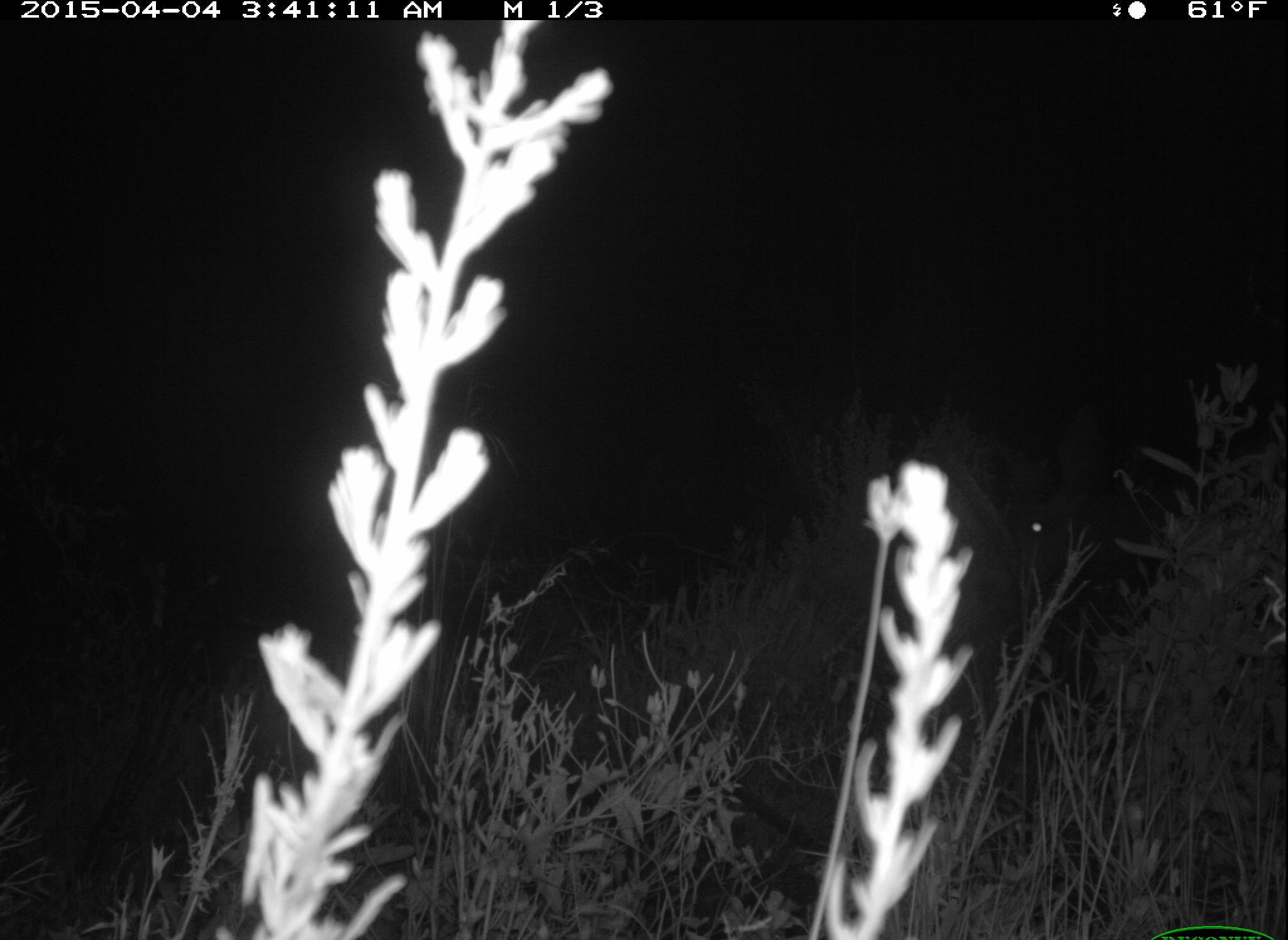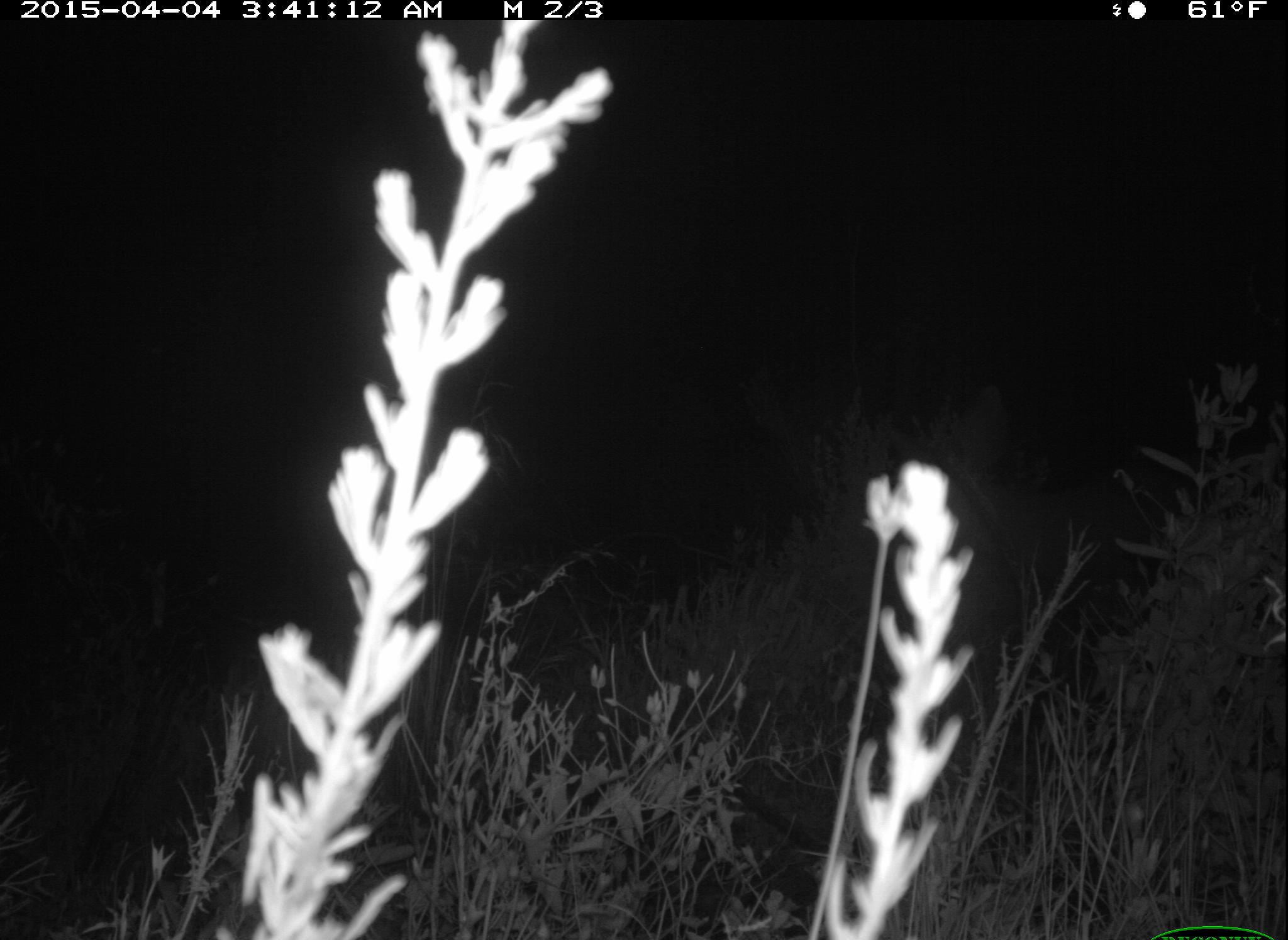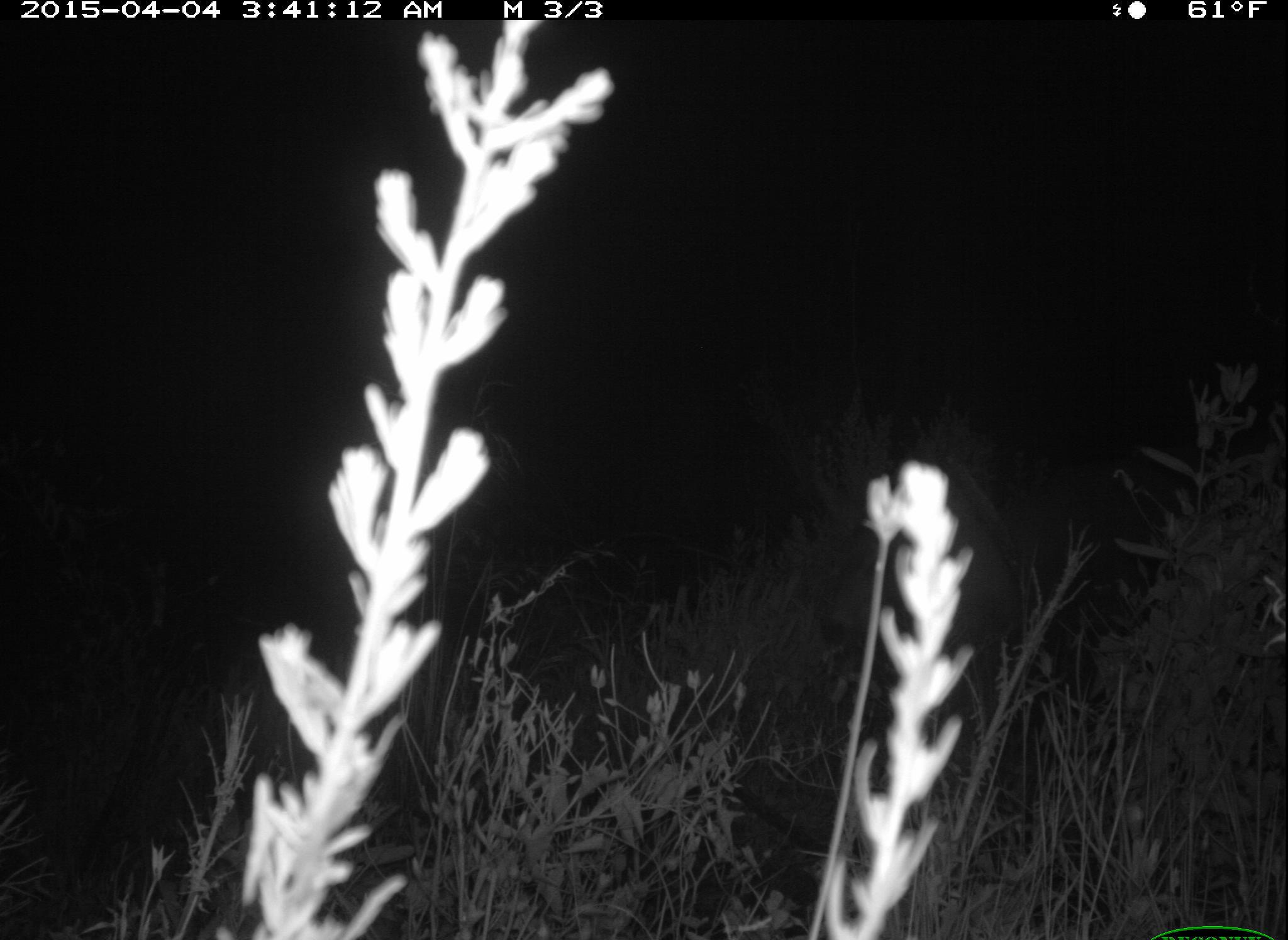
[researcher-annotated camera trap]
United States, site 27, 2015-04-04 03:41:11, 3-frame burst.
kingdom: Animalia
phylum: Chordata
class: Mammalia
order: Artiodactyla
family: Cervidae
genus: Odocoileus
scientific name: Odocoileus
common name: deer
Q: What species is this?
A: Deer (Odocoileus).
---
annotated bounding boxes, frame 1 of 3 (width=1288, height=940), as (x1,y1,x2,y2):
deer: (997,450,1224,683)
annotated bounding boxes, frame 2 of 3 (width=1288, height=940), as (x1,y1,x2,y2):
deer: (855,390,1170,639)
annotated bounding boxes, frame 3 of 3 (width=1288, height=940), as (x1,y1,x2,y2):
deer: (821,384,1075,679)